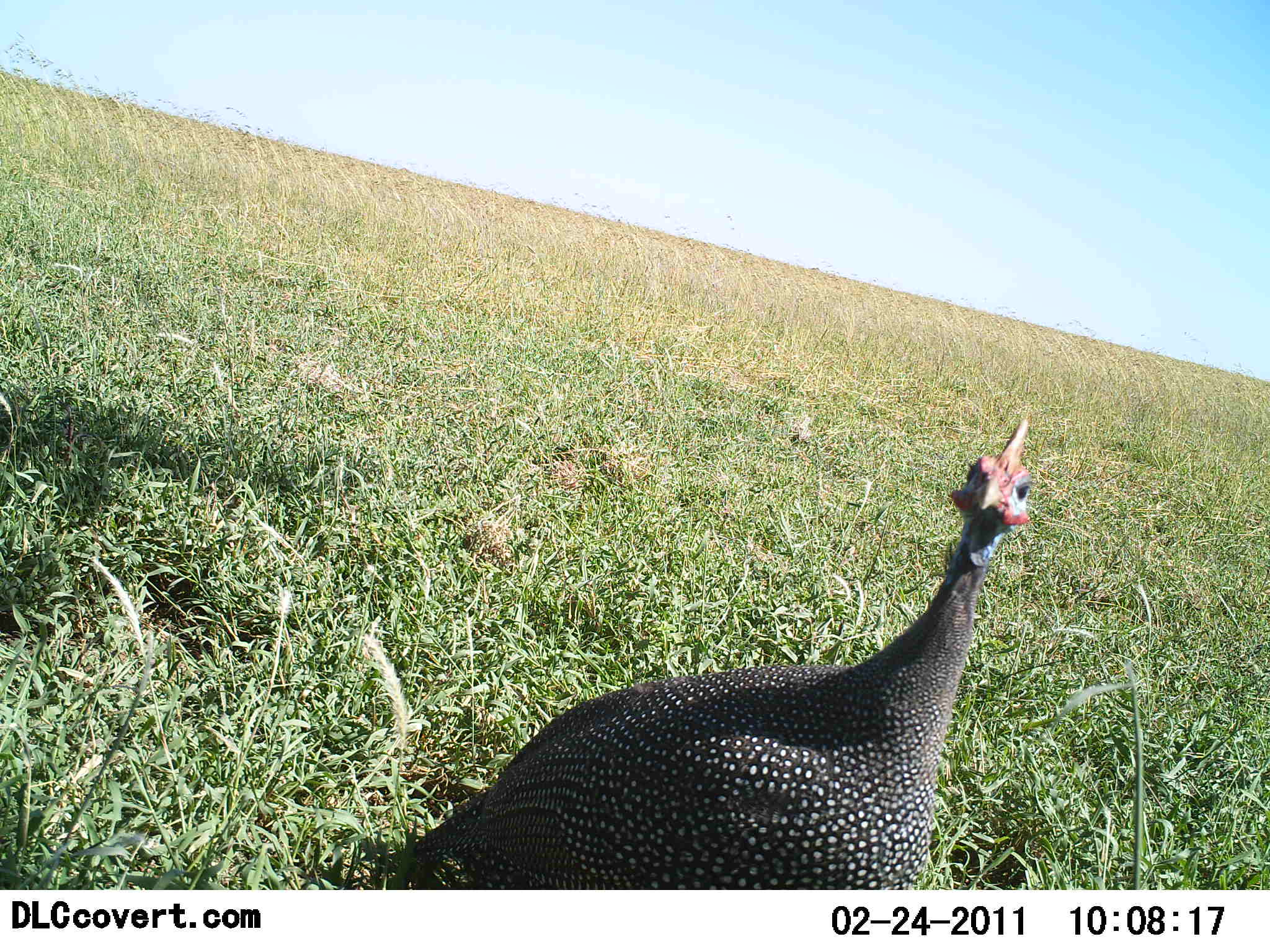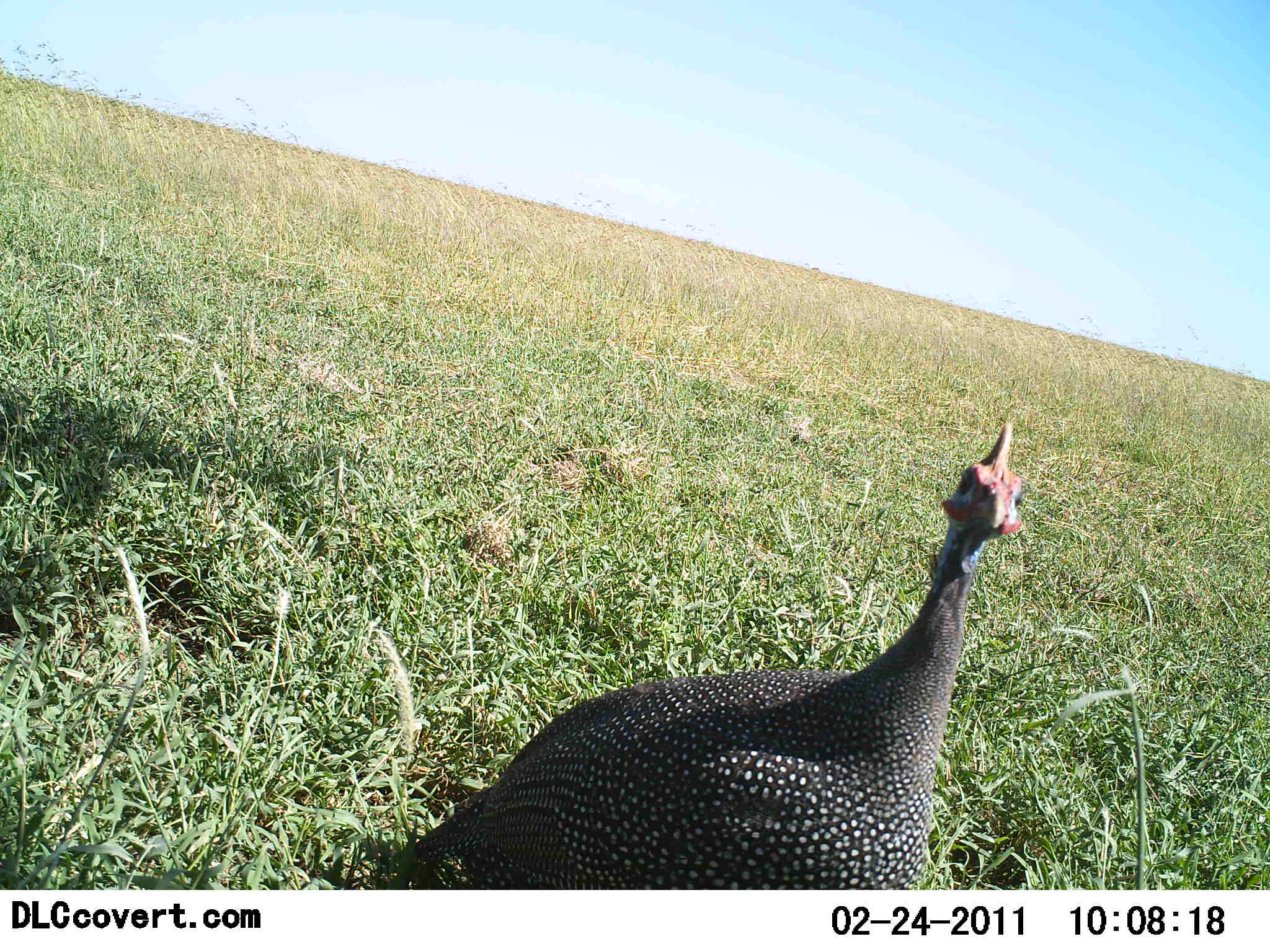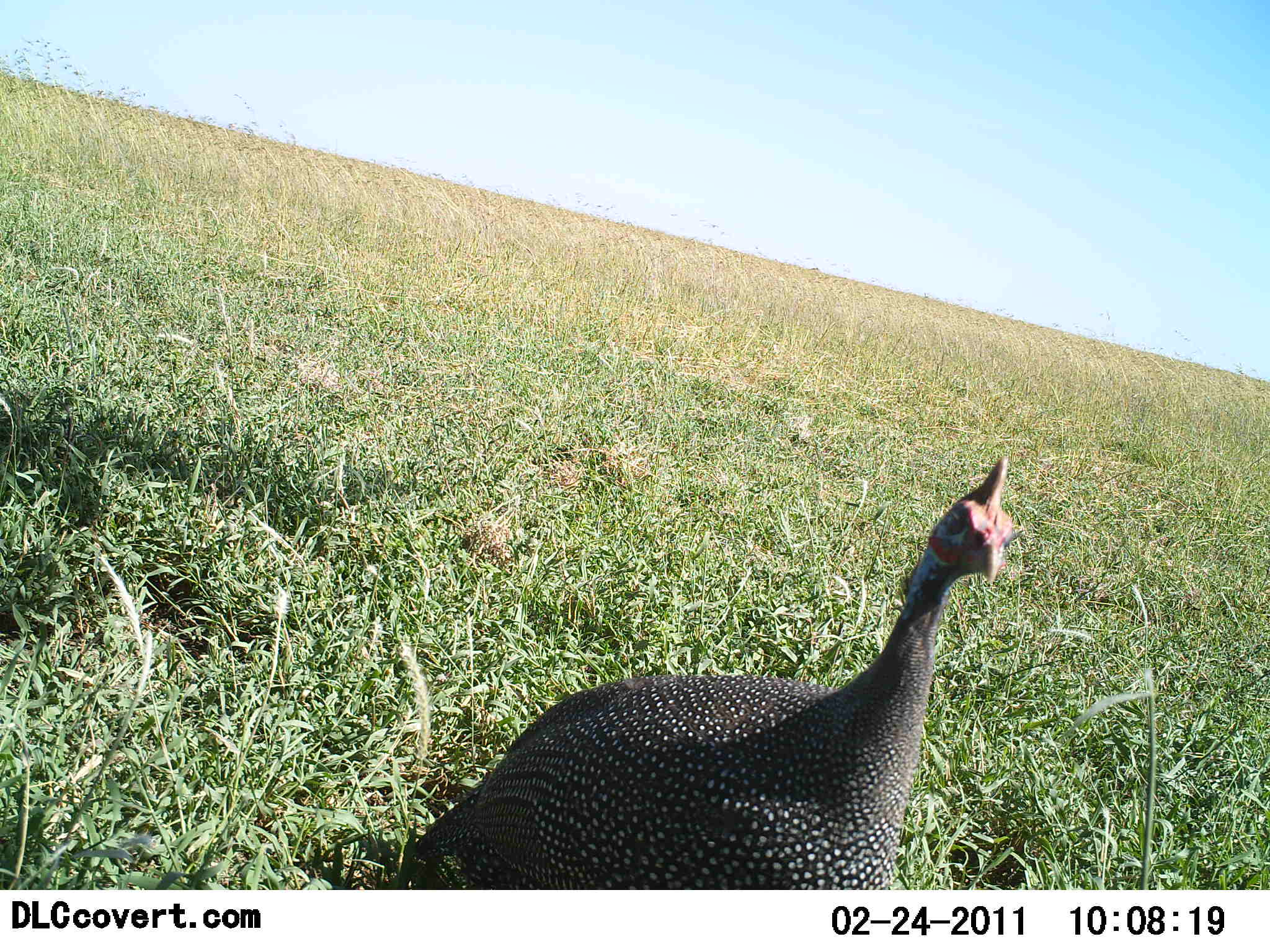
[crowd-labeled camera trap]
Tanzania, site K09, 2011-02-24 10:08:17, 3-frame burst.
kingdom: Animalia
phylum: Chordata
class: Aves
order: Galliformes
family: Numididae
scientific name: Numididae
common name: guinea fowl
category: guineafowl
Guineafowl (guinea fowl) (Numididae), count 1. Behavior (volunteer vote fractions): standing 92%, resting 8%, moving 0%, interacting 8%. Young present (vote fraction): 0%. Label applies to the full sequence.